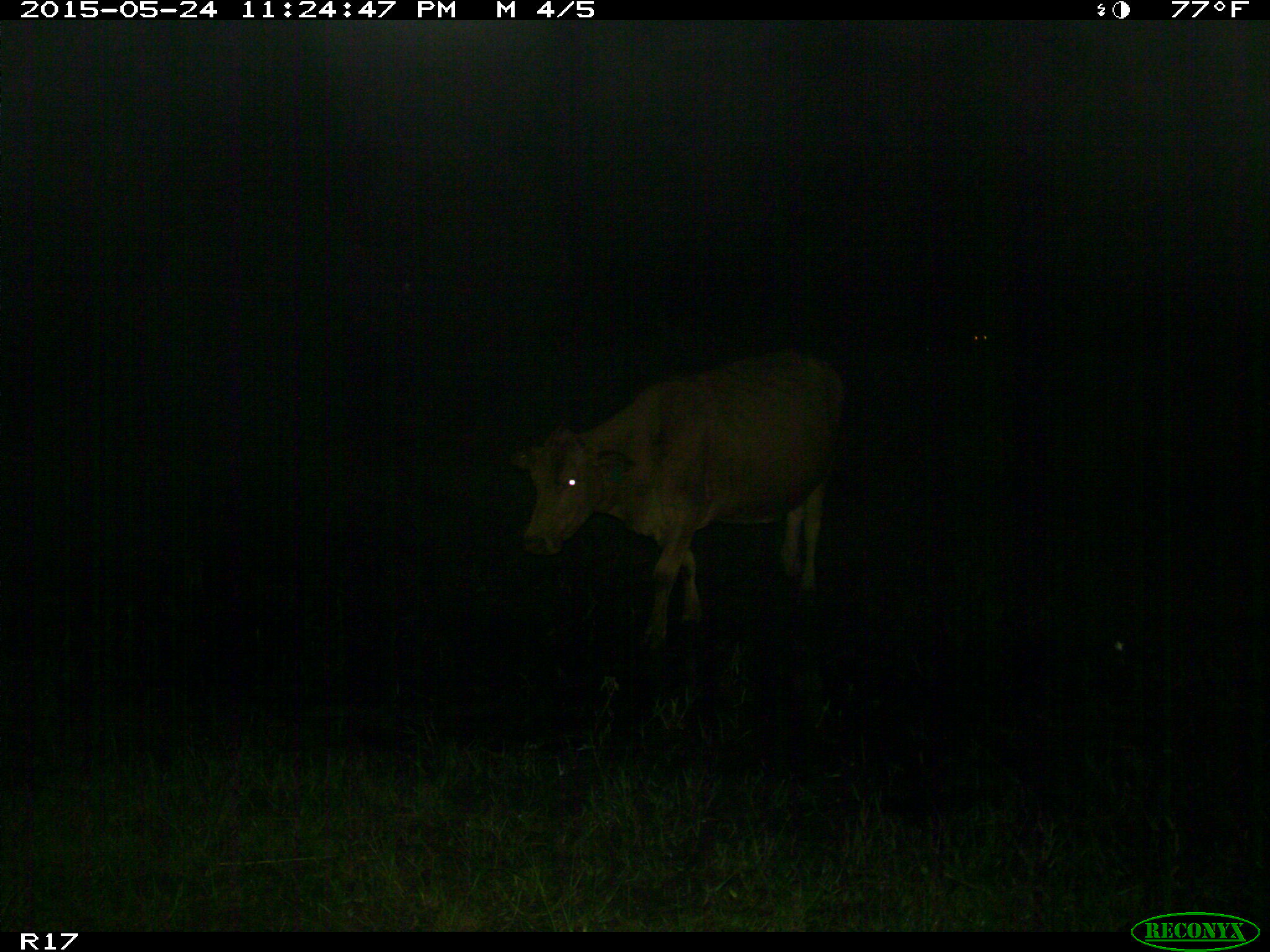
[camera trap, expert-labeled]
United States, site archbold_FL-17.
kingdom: Animalia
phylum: Chordata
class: Mammalia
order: Artiodactyla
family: Bovidae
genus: Bos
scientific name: Bos taurus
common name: domestic cow